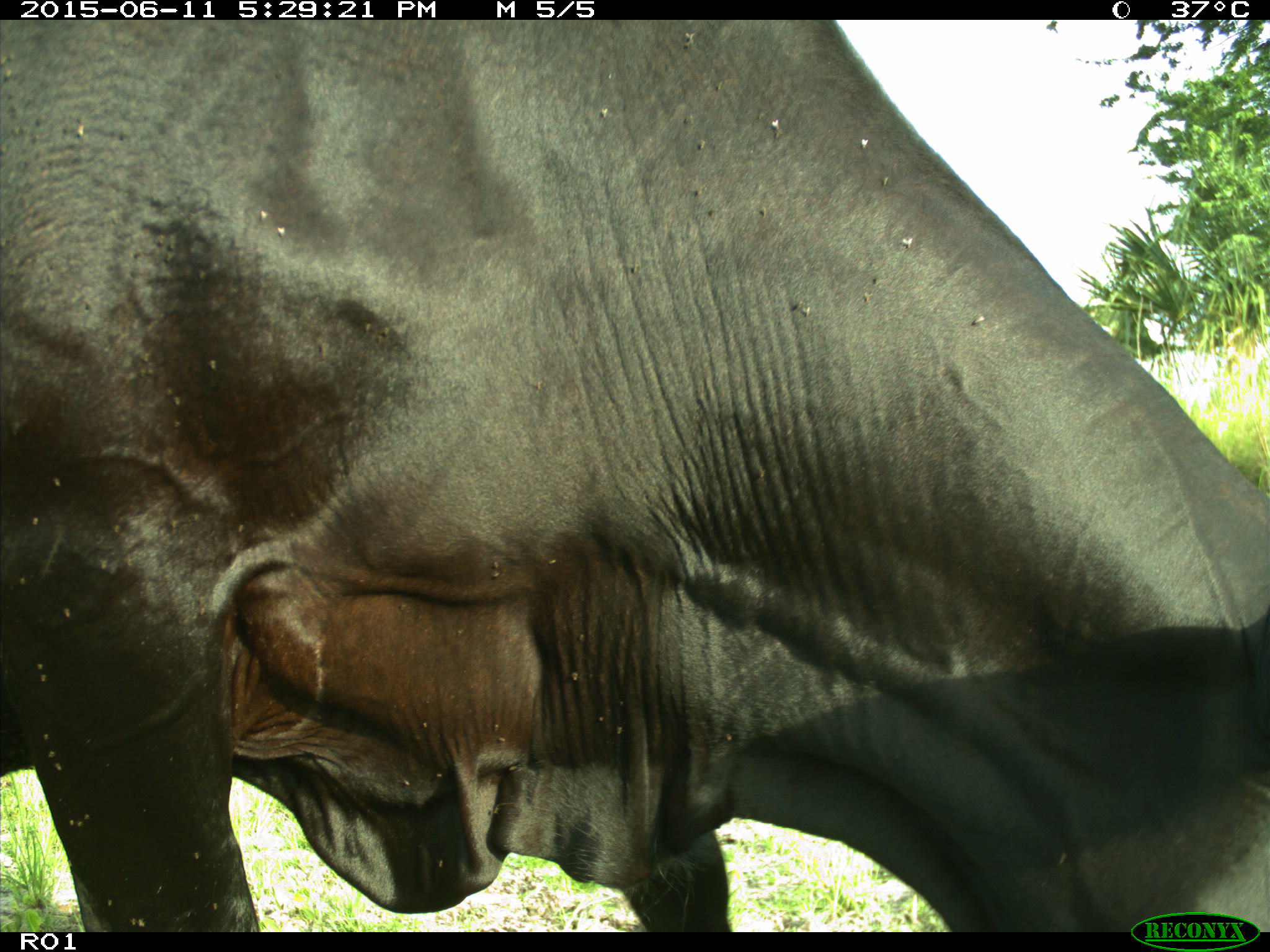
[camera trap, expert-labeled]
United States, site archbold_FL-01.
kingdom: Animalia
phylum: Chordata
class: Mammalia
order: Artiodactyla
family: Bovidae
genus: Bos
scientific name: Bos taurus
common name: domestic cow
Bos taurus (domestic cow).